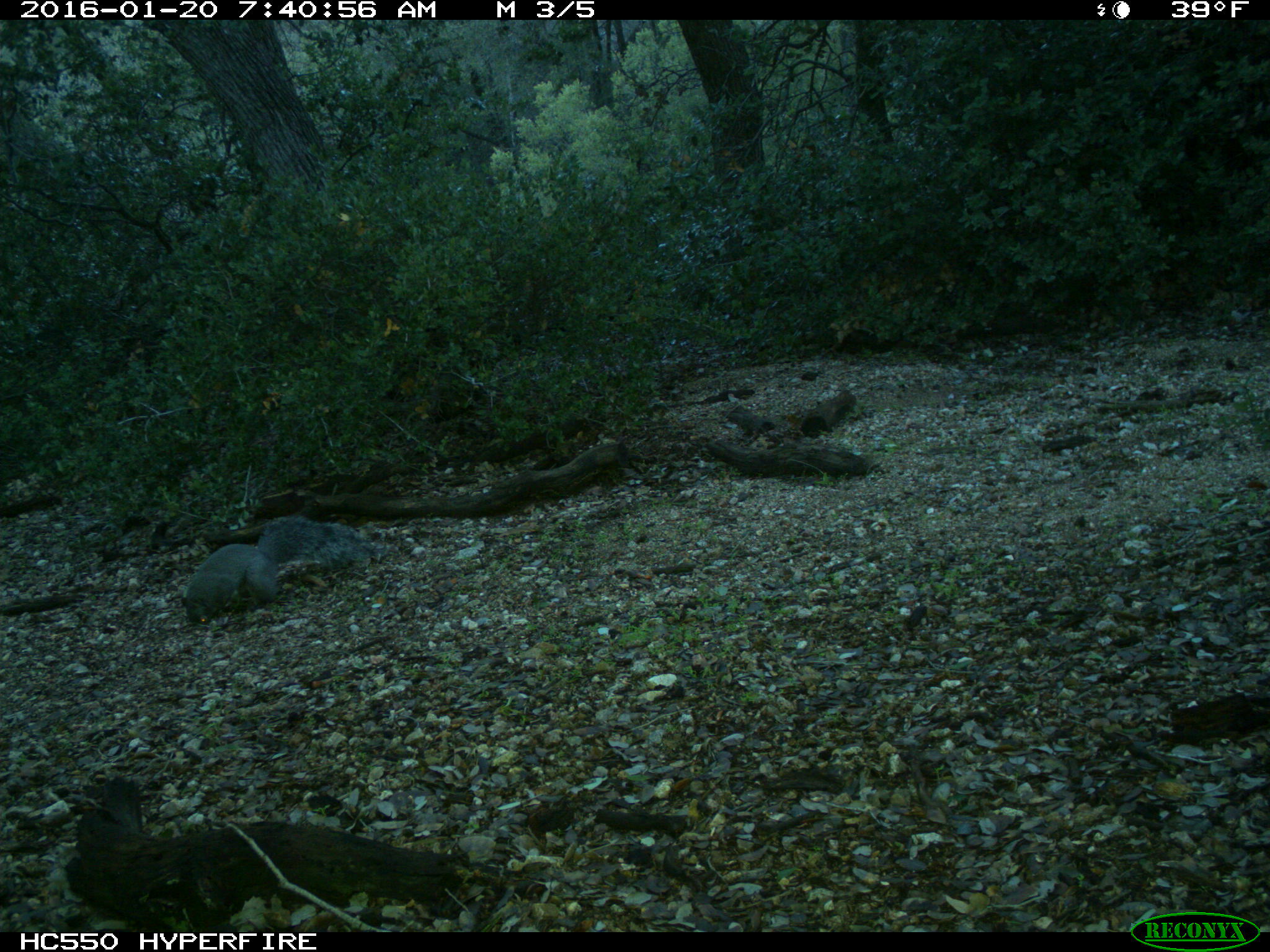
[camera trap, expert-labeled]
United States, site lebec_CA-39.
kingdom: Animalia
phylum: Chordata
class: Mammalia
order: Rodentia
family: Sciuridae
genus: Sciurus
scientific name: Sciurus carolinensis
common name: eastern gray squirrel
Sciurus carolinensis (eastern gray squirrel).